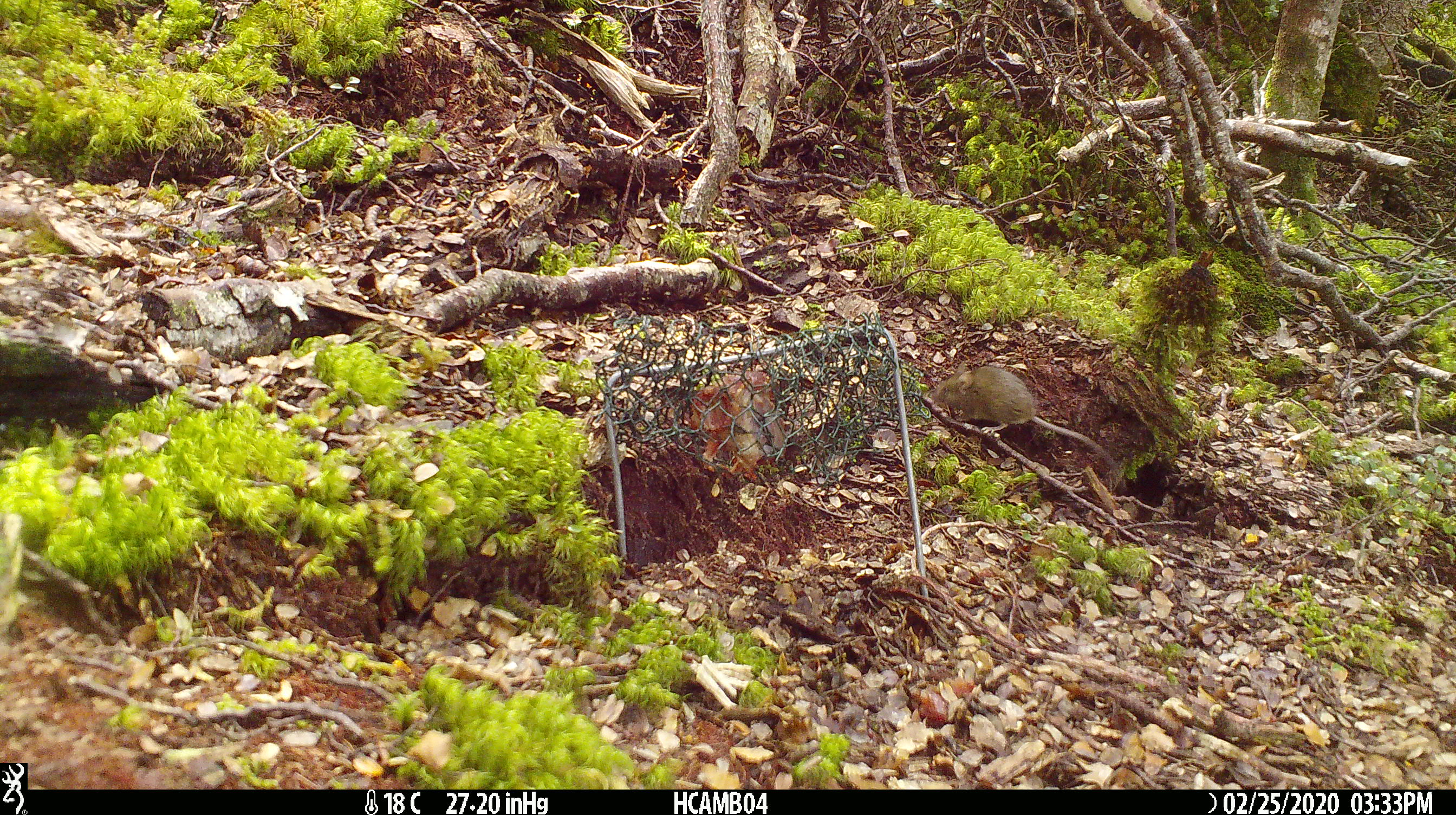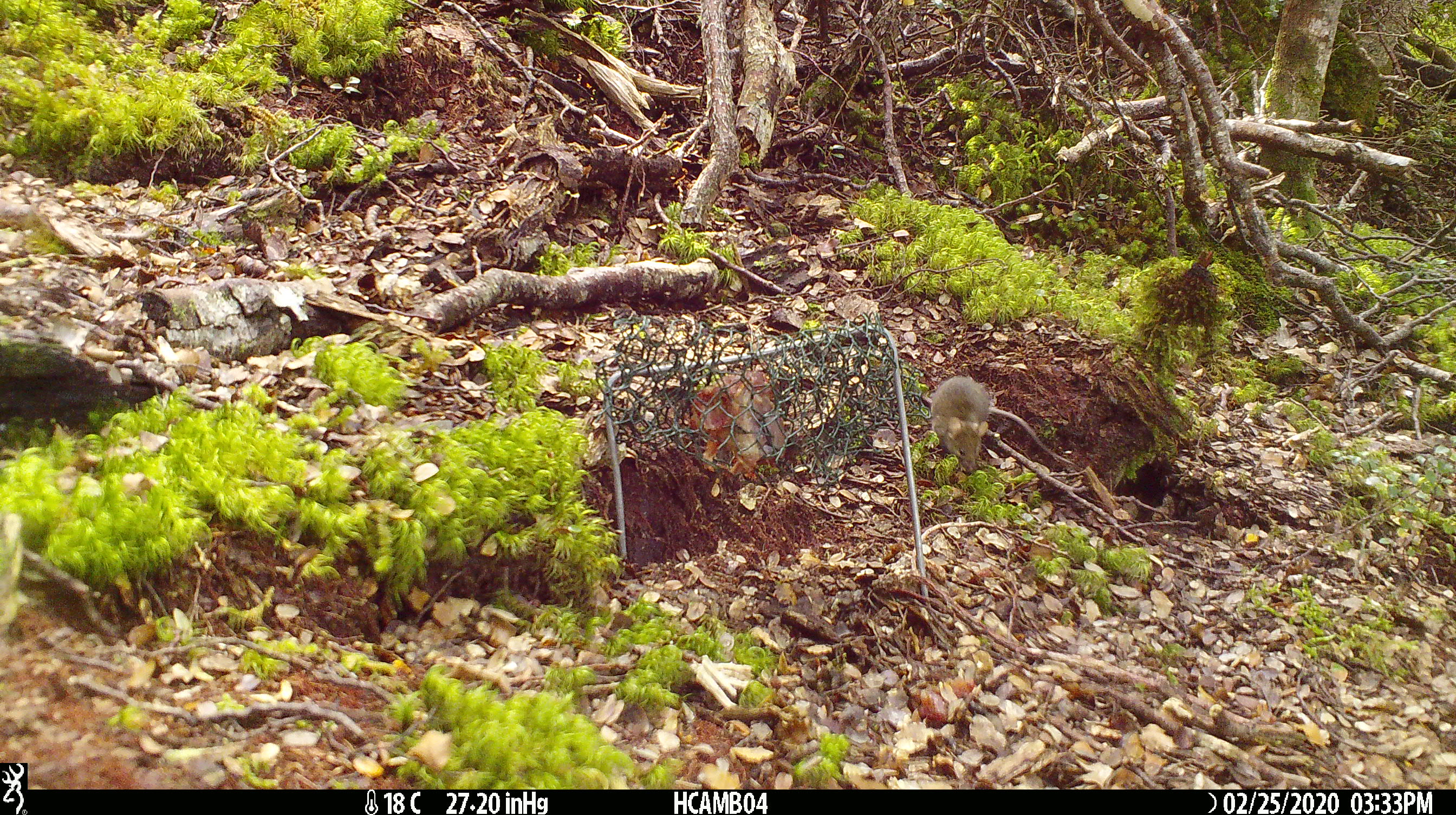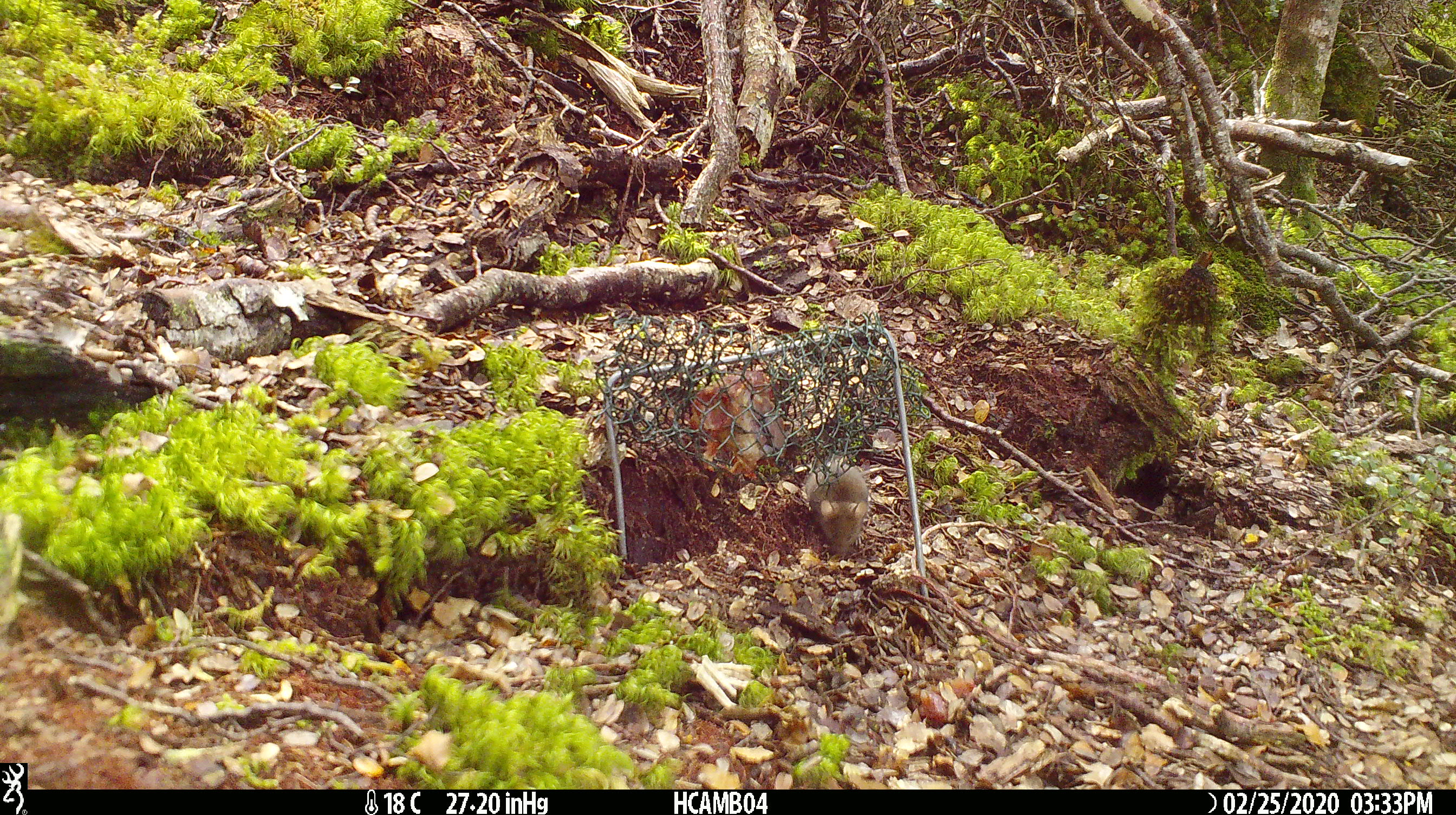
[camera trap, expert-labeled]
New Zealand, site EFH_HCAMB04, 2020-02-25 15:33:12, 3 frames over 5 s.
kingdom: Animalia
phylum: Chordata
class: Mammalia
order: Rodentia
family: Muridae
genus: Mus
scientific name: Mus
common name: mouse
Mouse (Mus).